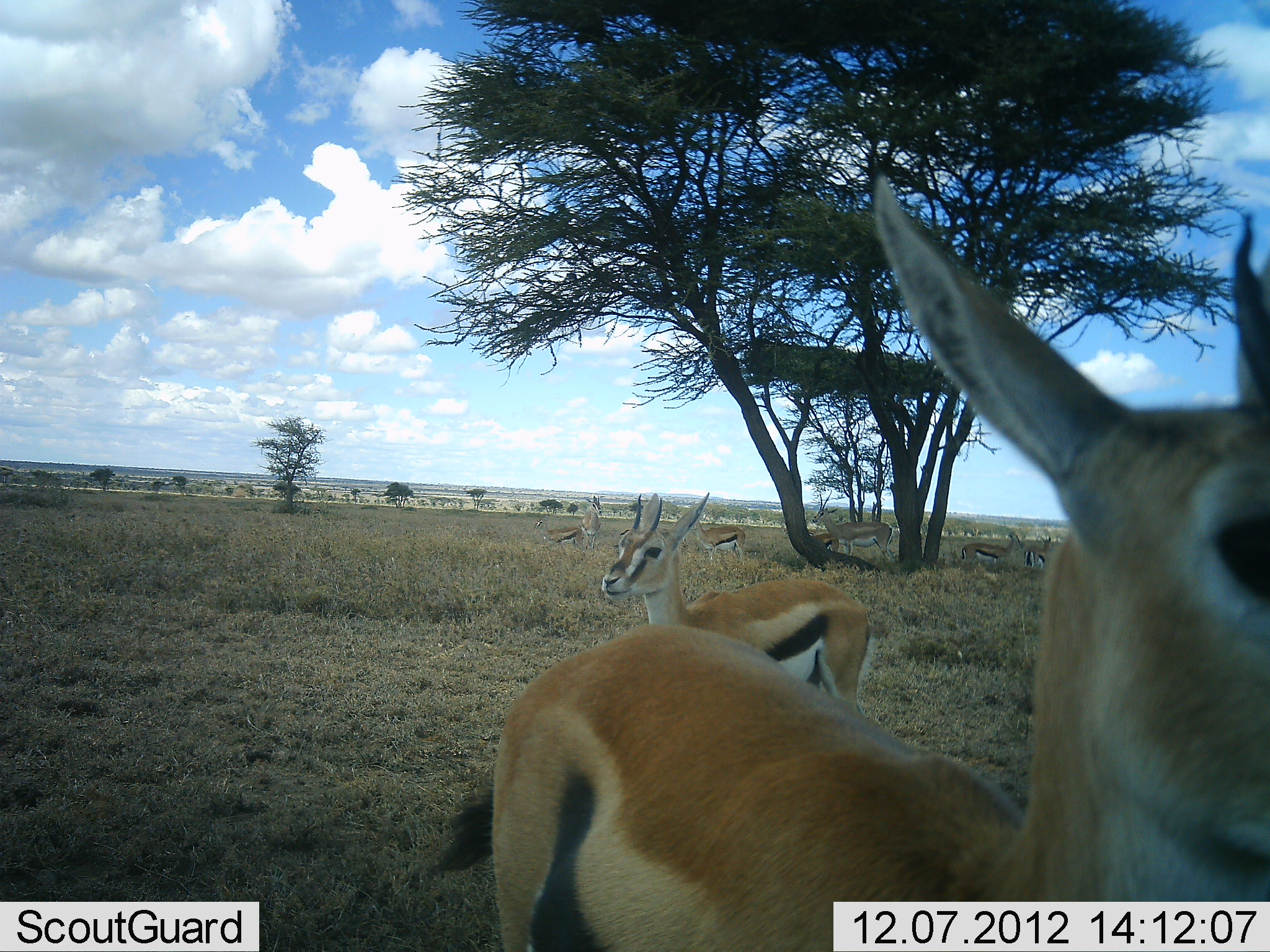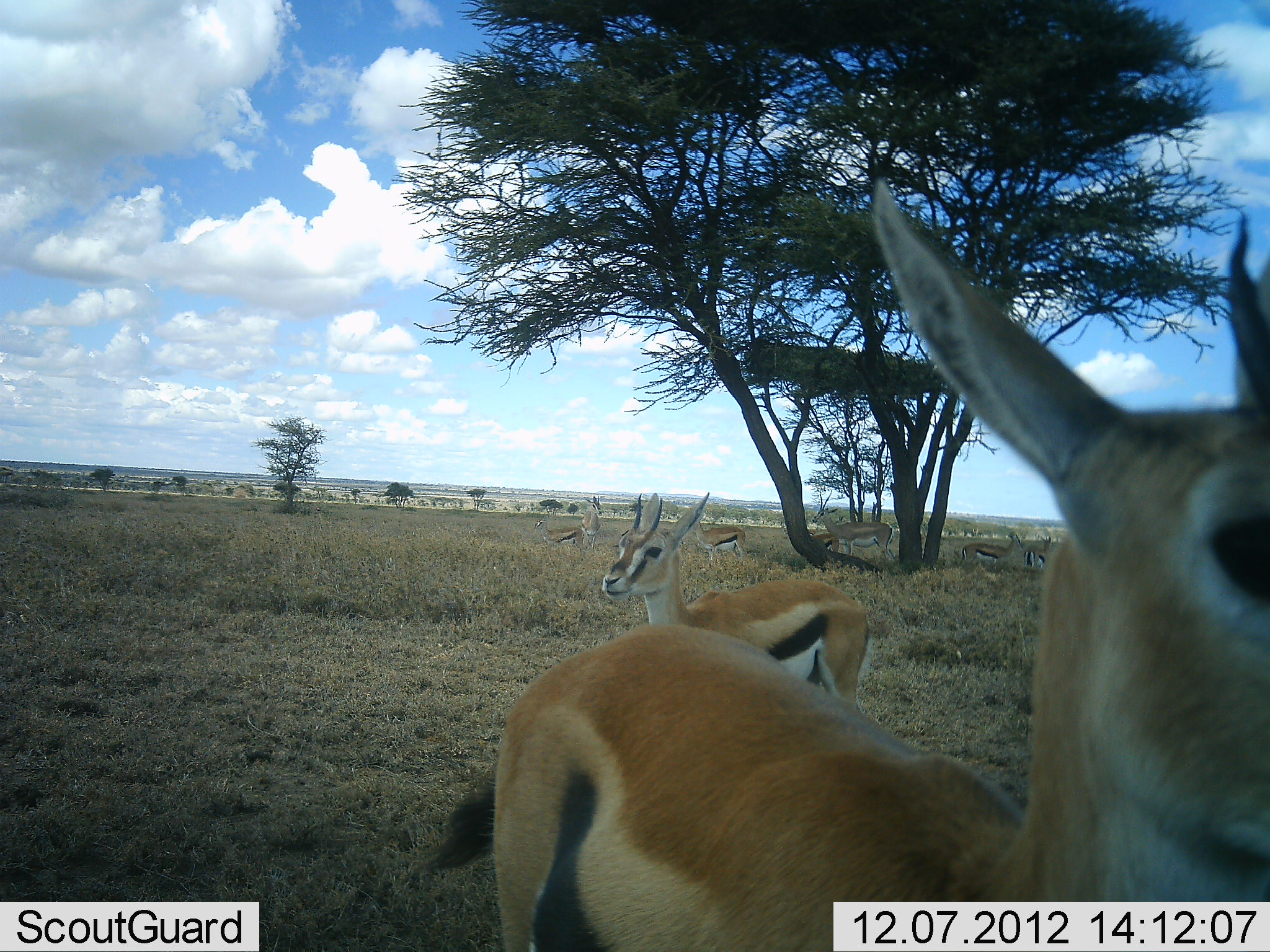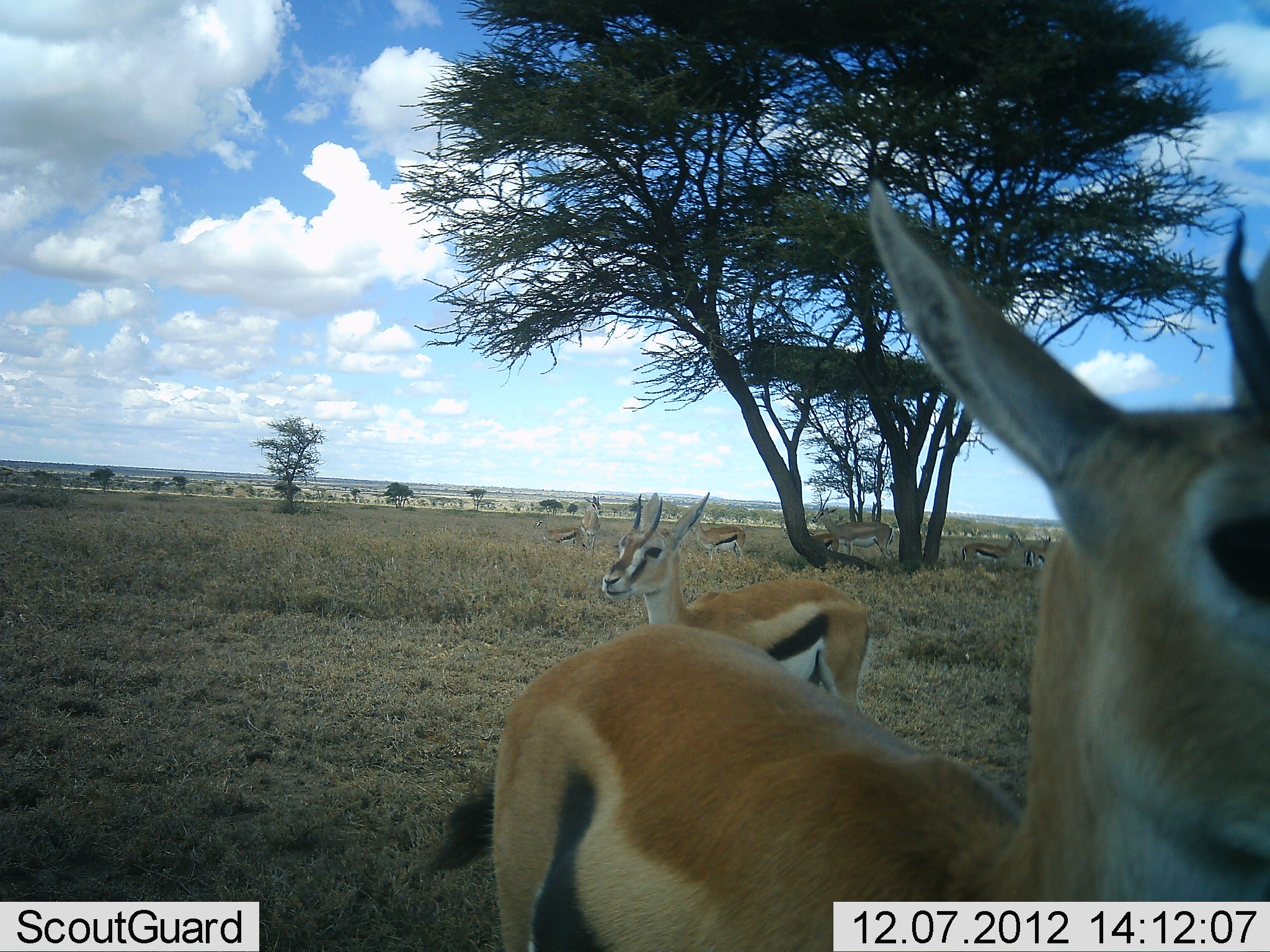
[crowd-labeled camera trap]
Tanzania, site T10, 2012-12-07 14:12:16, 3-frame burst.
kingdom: Animalia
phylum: Chordata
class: Mammalia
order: Artiodactyla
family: Bovidae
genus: Eudorcas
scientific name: Eudorcas thomsonii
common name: thomson's gazelle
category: gazellethomsons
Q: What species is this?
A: Gazellethomsons (thomson's gazelle) (Eudorcas thomsonii).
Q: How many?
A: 8.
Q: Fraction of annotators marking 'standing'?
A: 93%.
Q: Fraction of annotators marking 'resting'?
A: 21%.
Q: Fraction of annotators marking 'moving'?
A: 7%.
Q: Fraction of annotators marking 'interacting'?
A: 0%.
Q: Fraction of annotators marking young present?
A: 0%.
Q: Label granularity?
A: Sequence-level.